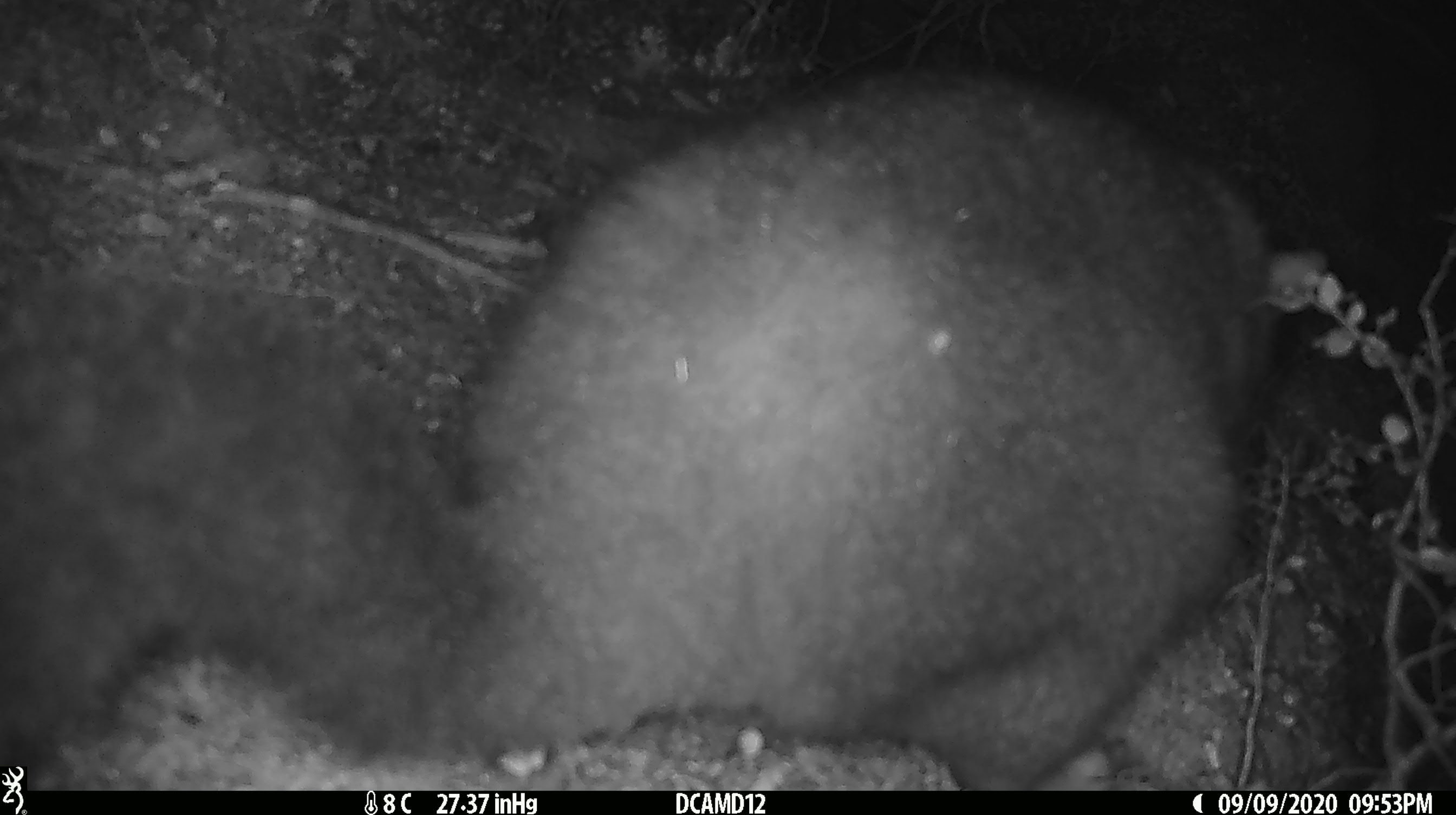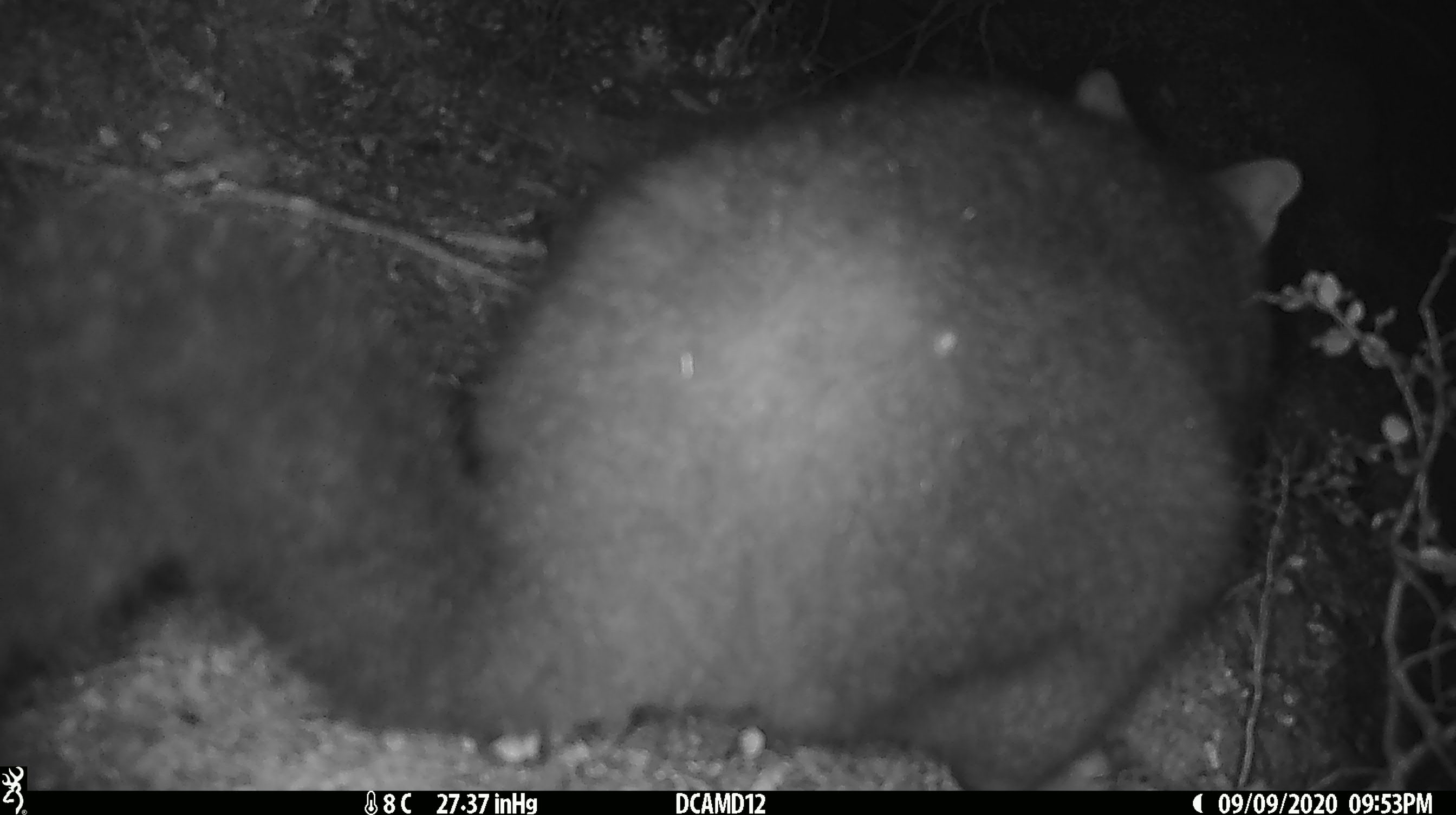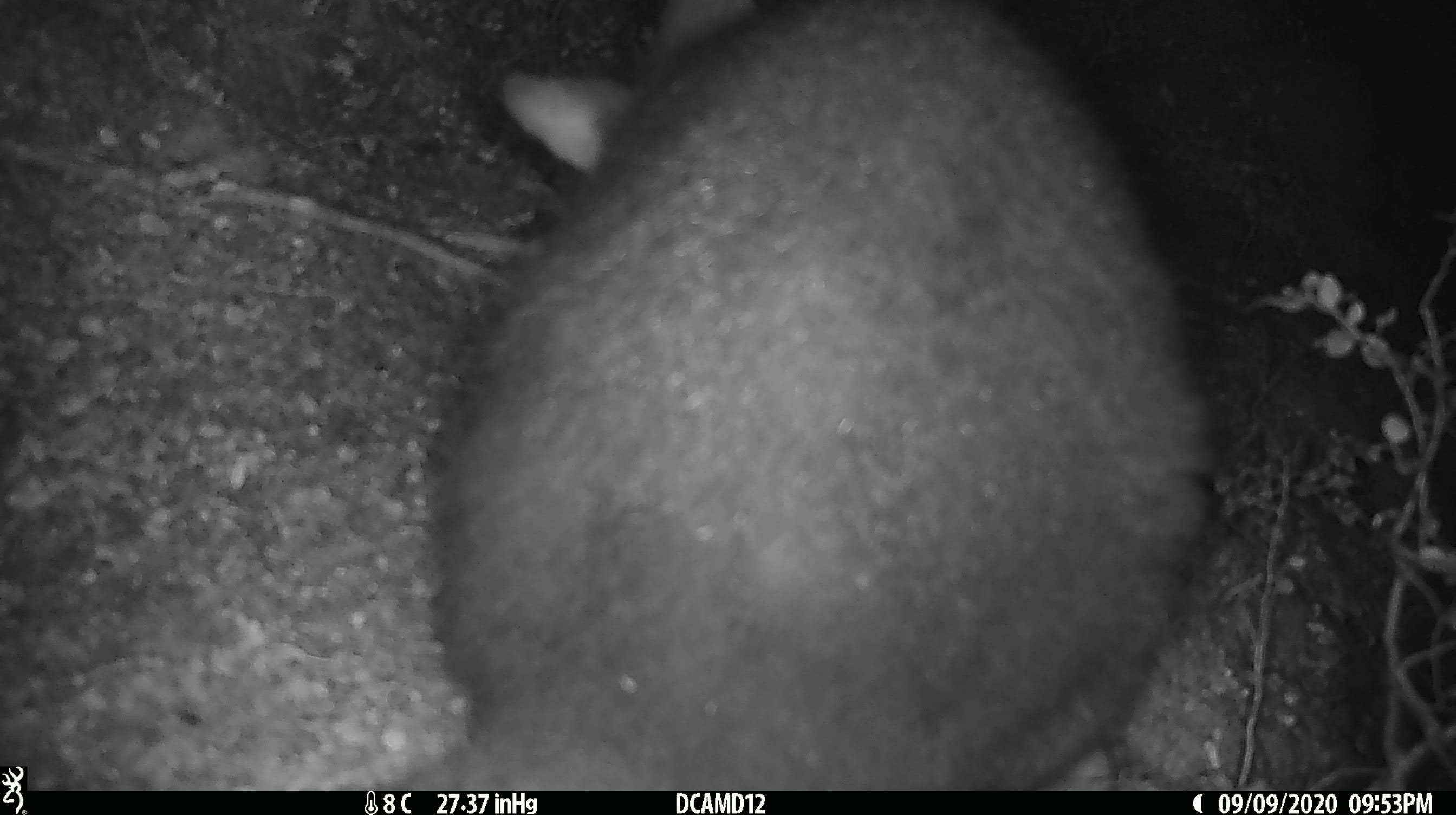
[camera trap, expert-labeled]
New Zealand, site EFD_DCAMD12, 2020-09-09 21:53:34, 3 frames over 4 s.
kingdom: Animalia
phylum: Chordata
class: Mammalia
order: Diprotodontia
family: Phalangeridae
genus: Trichosurus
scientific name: Trichosurus vulpecula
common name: common brushtail possum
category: possum